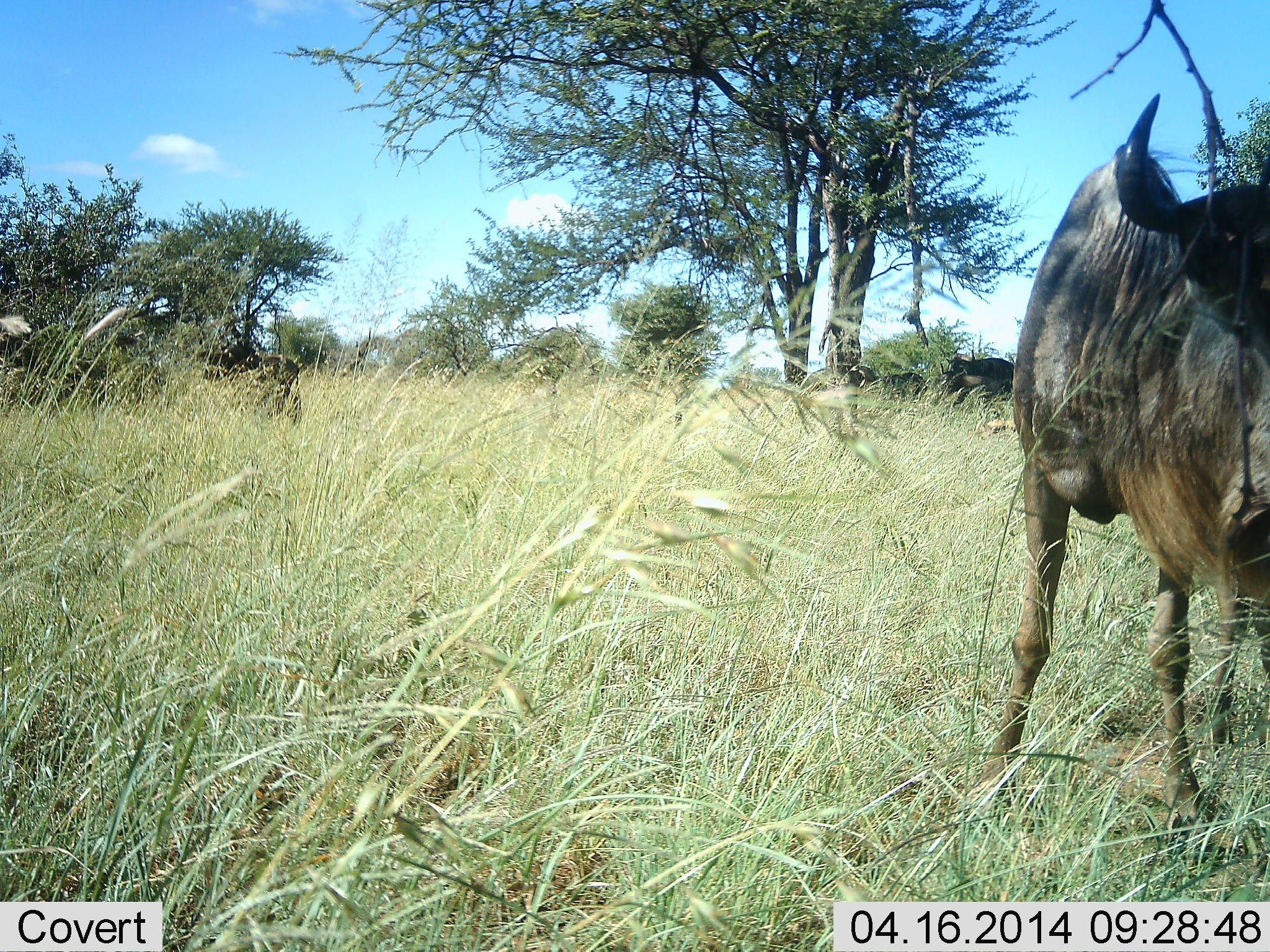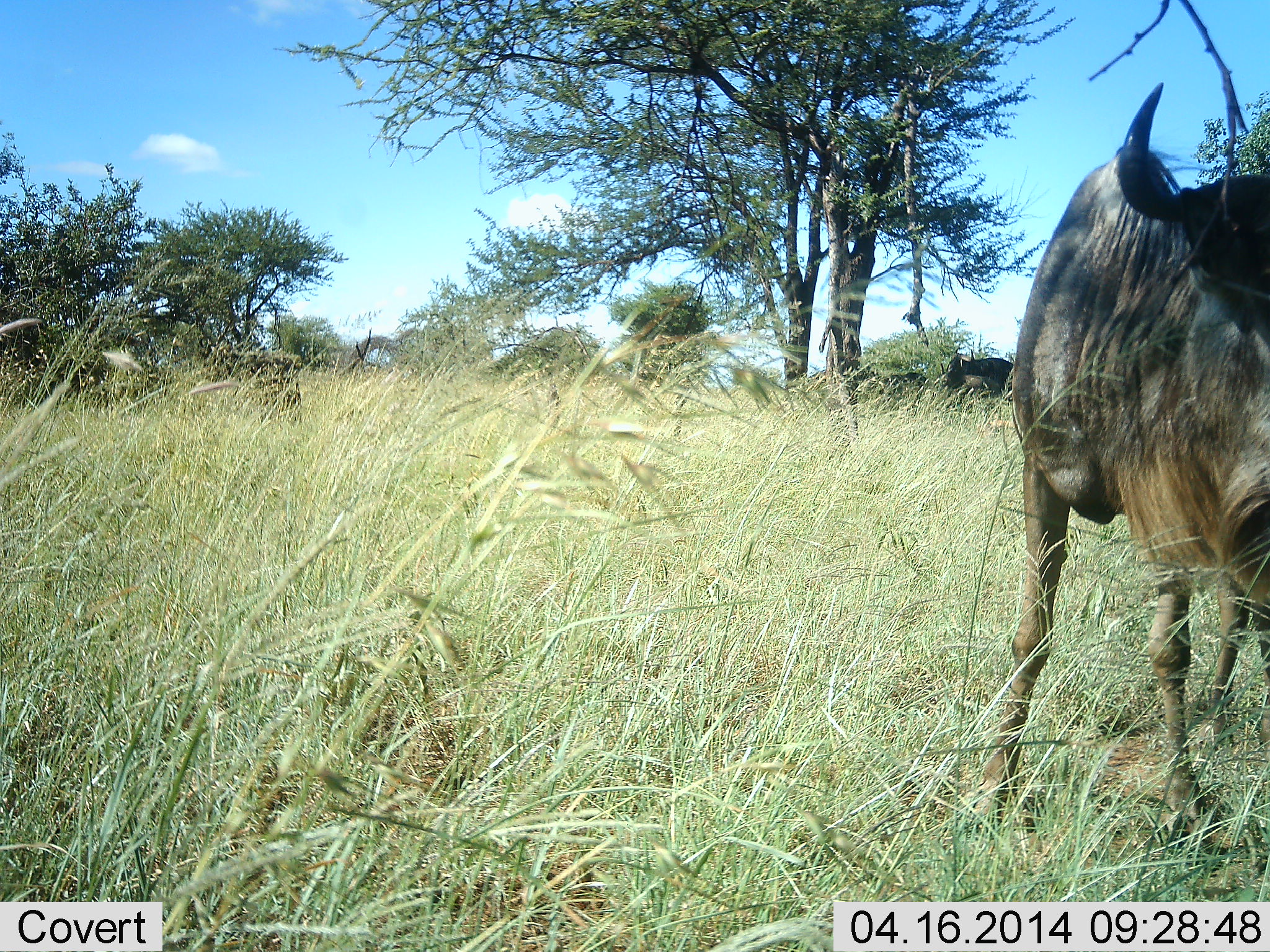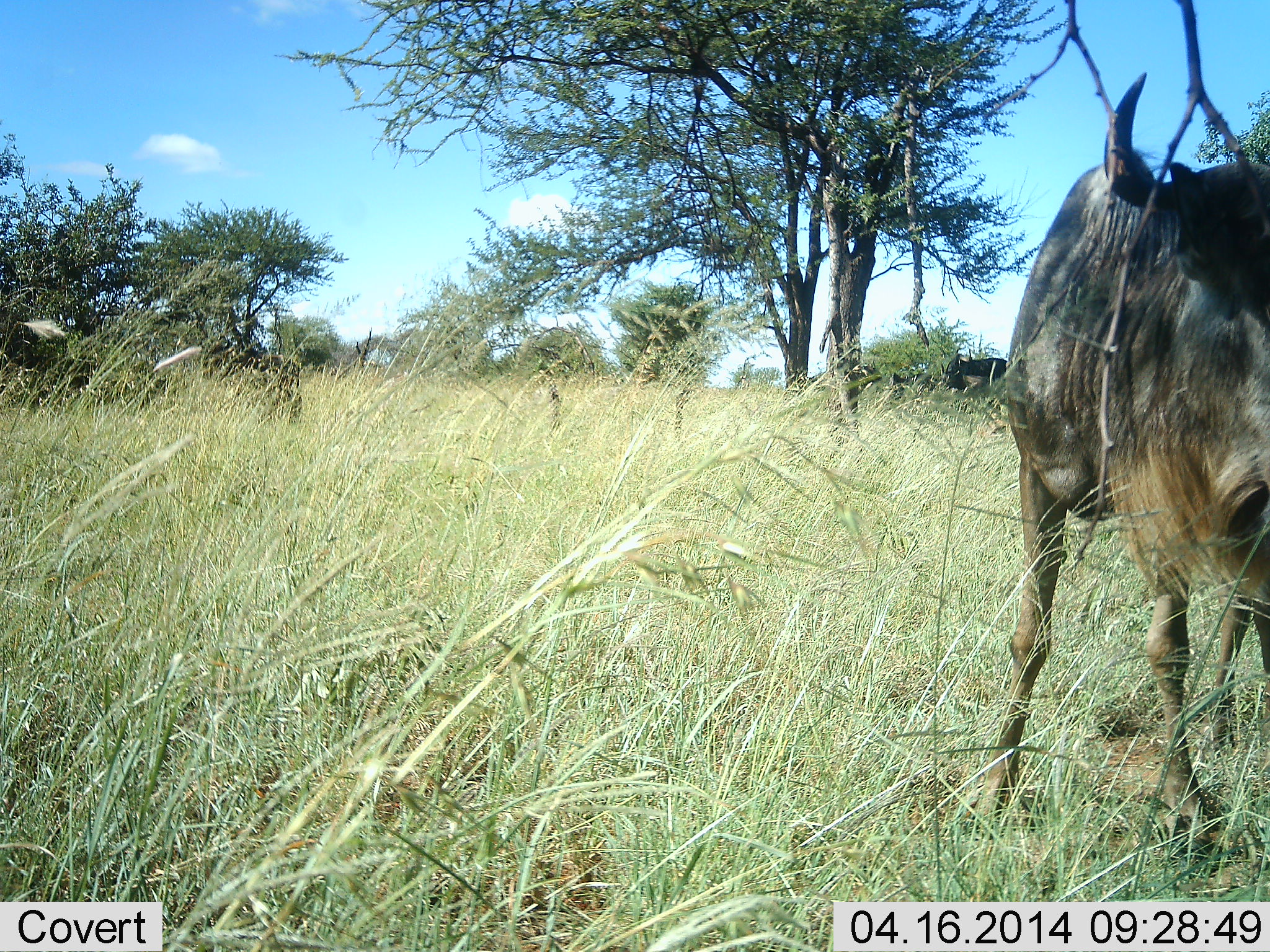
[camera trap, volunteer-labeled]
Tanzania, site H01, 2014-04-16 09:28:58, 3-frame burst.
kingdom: Animalia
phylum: Chordata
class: Mammalia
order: Artiodactyla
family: Bovidae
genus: Connochaetes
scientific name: Connochaetes taurinus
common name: blue wildebeest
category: wildebeest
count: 2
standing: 90%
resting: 0%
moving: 20%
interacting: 0%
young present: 0%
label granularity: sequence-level